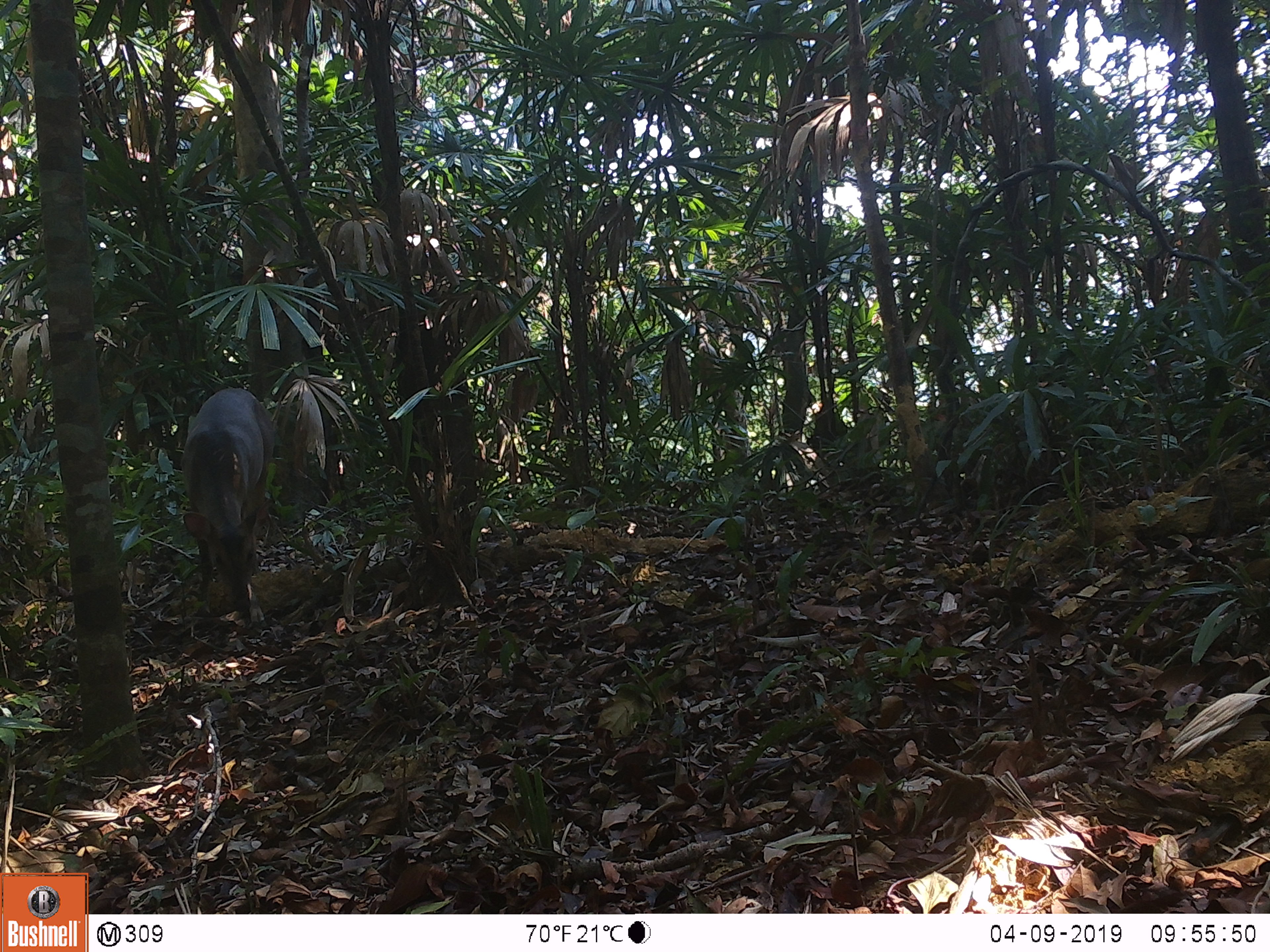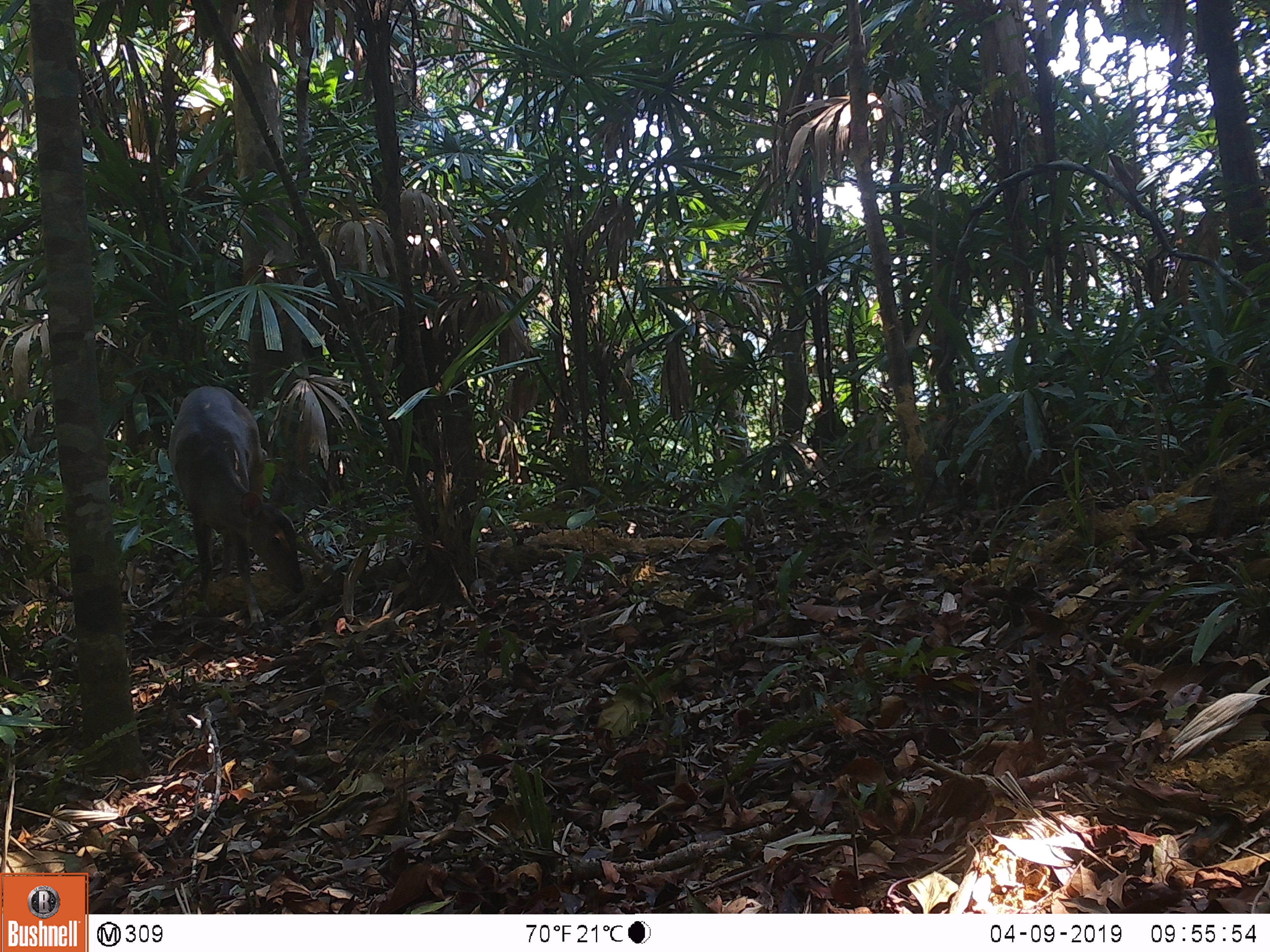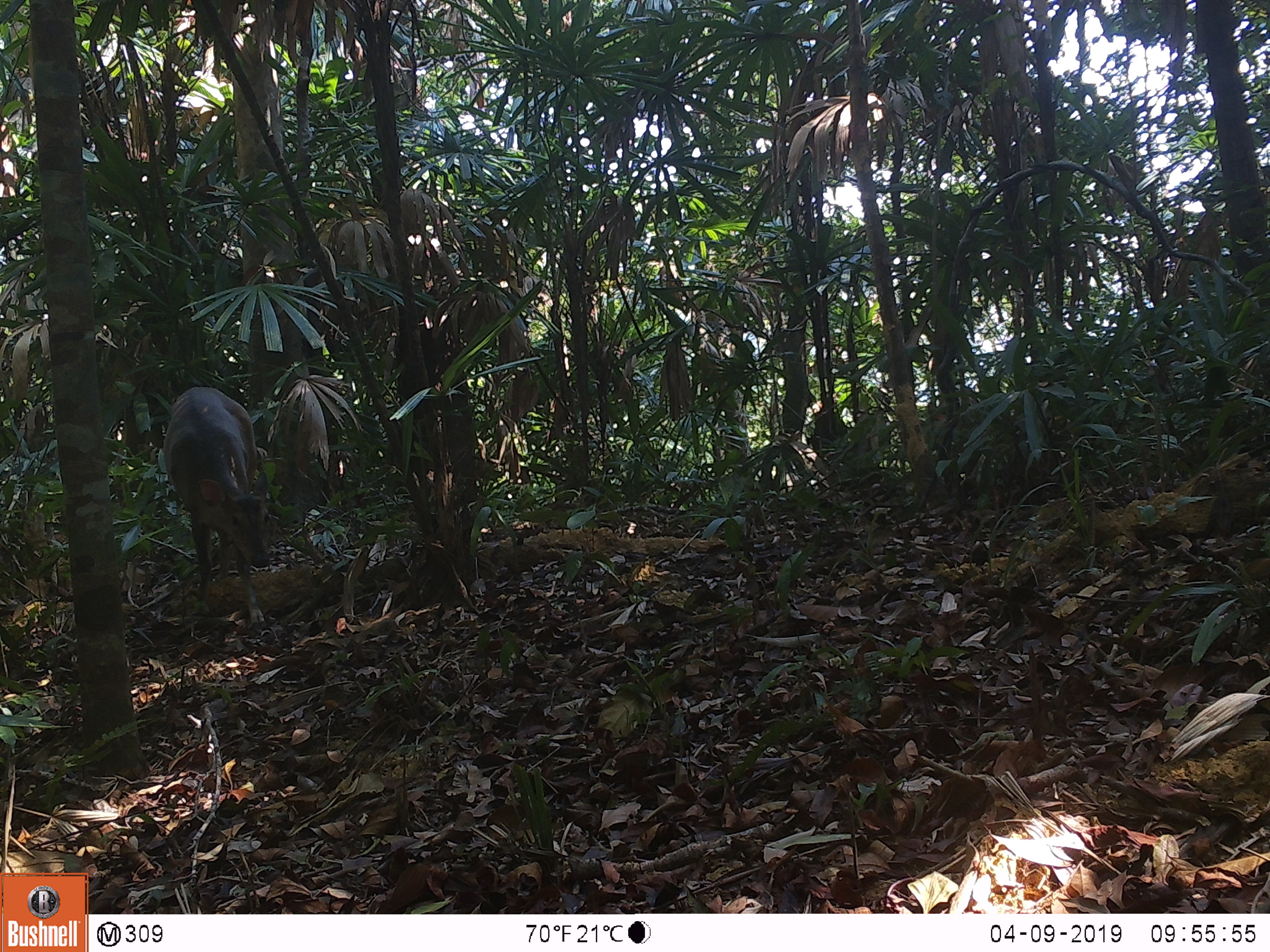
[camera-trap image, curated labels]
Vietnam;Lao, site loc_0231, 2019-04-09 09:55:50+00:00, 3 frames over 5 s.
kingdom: Animalia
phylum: Chordata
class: Mammalia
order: Artiodactyla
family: Cervidae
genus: Muntiacus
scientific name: Muntiacus vuquangensis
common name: large-antlered muntjac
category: large antlered muntjac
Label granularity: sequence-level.